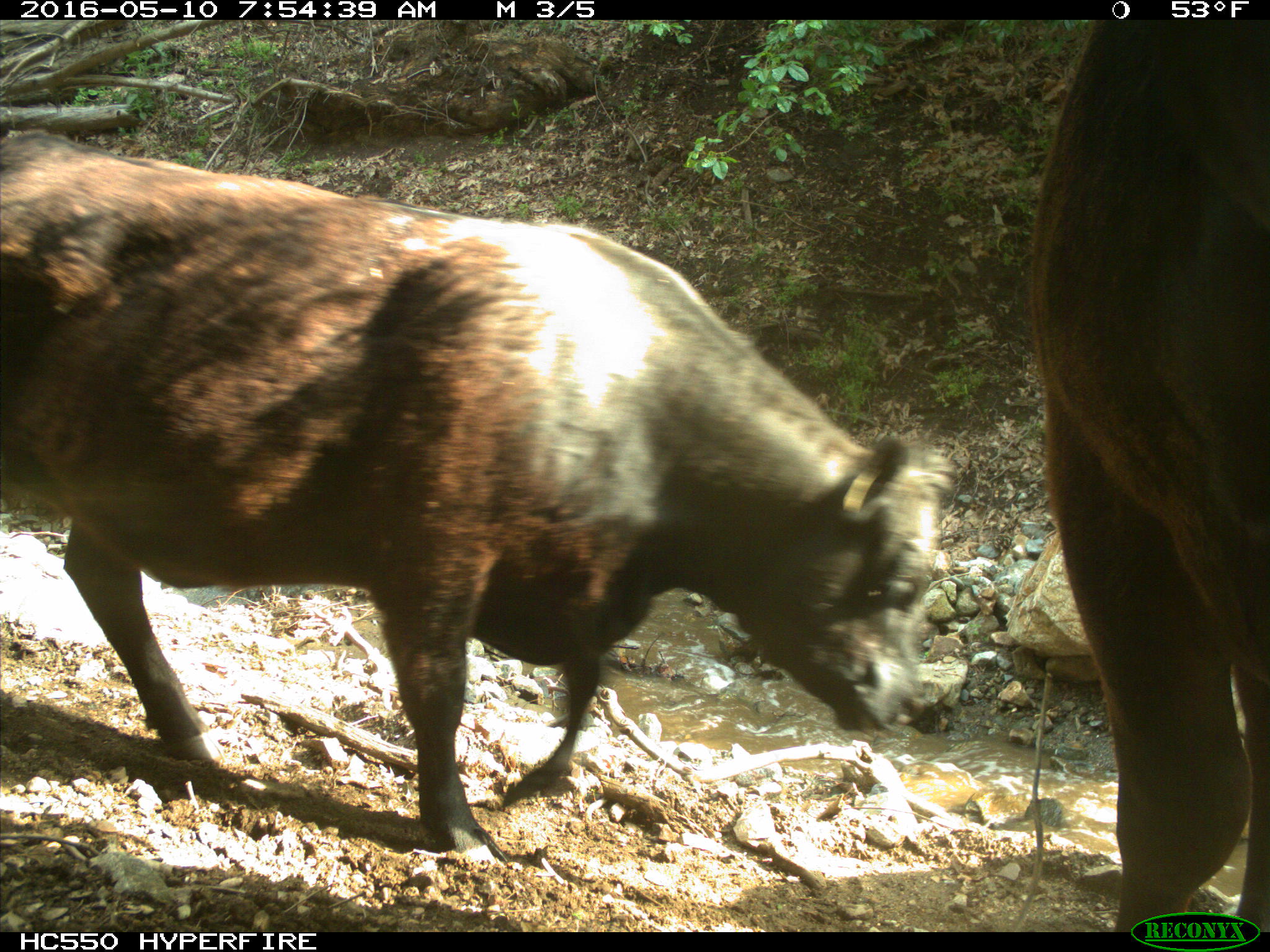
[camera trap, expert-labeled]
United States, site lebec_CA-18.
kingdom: Animalia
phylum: Chordata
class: Mammalia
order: Artiodactyla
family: Bovidae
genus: Bos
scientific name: Bos taurus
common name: domestic cow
Bos taurus (domestic cow).